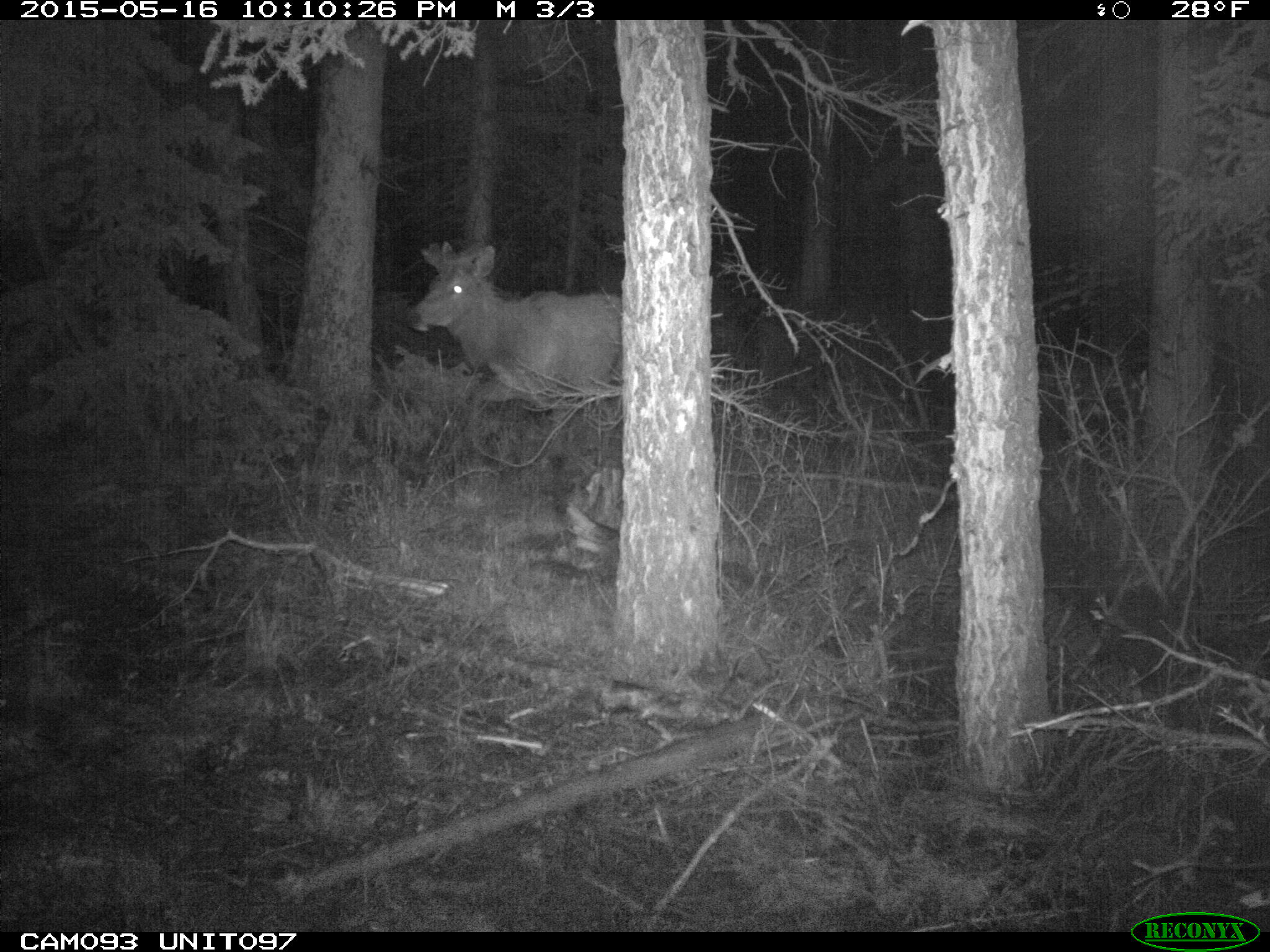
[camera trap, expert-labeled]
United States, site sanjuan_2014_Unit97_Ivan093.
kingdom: Animalia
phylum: Chordata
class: Mammalia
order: Artiodactyla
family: Cervidae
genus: Cervus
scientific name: Cervus elaphus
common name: red deer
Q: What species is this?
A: Cervus elaphus (red deer).